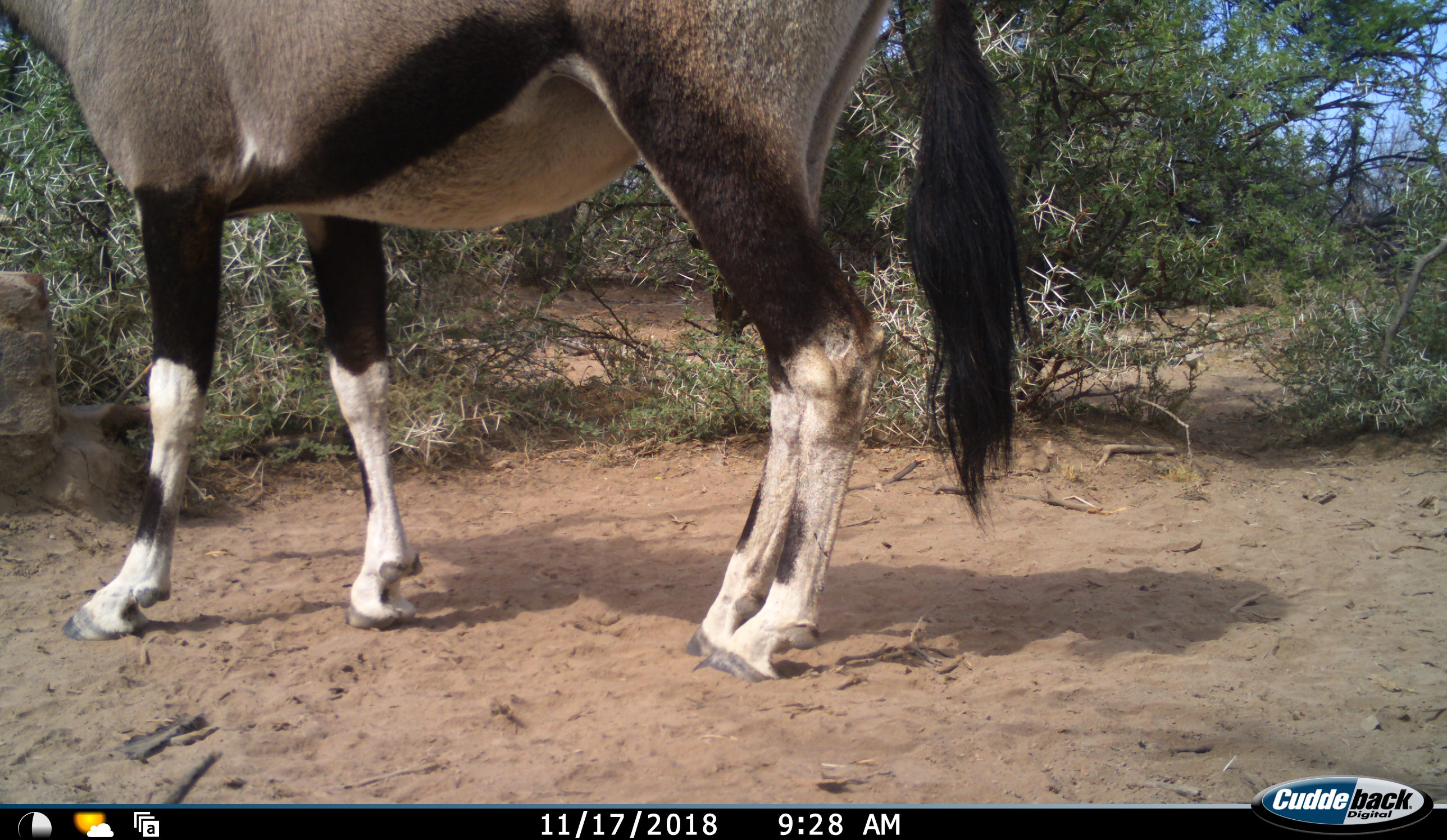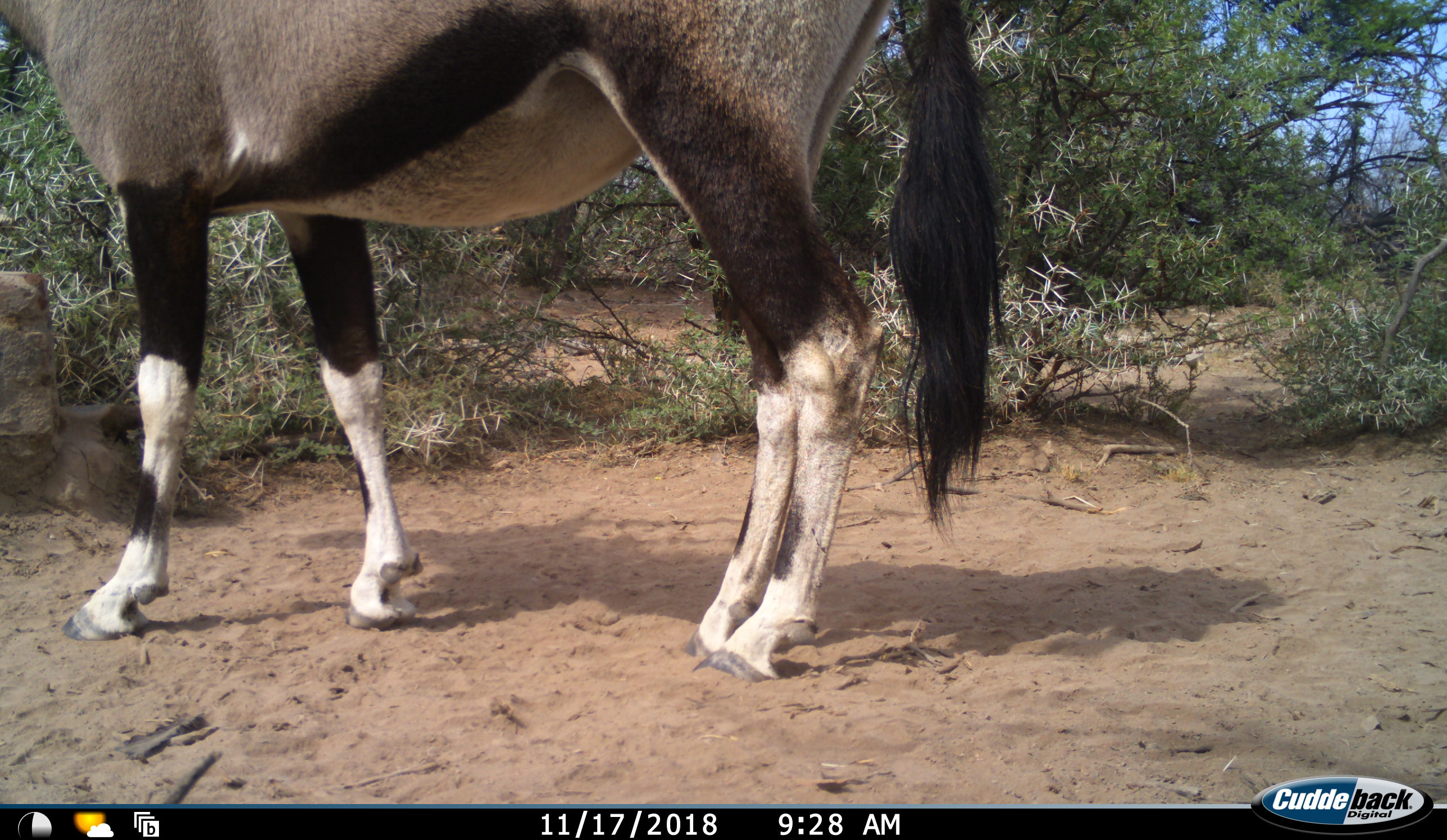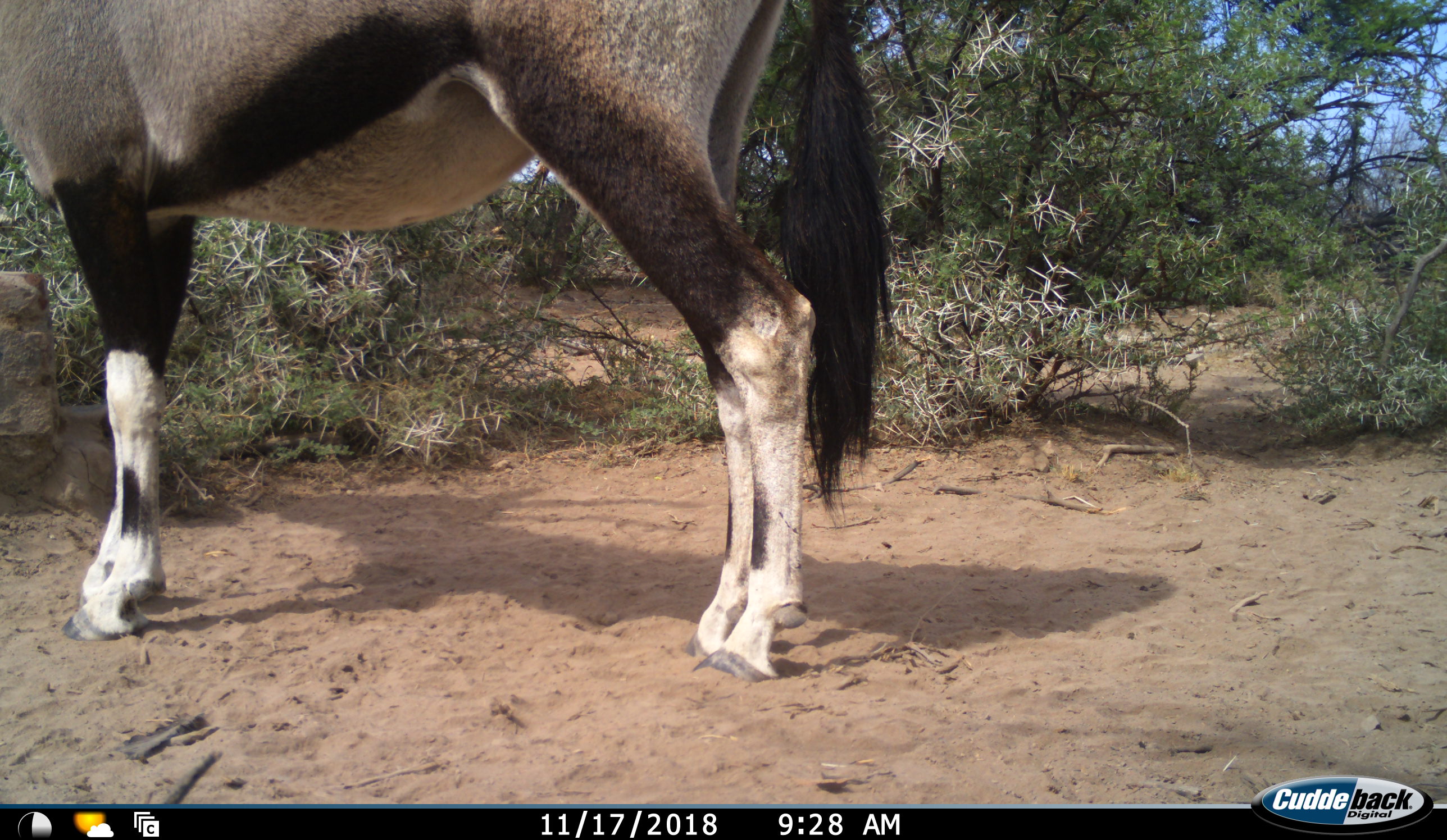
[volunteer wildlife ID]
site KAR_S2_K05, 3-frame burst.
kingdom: Animalia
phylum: Chordata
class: Mammalia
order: Artiodactyla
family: Bovidae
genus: Oryx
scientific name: Oryx gazella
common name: gemsbok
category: oryx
Oryx (gemsbok) (Oryx gazella), count 1. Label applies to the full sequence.